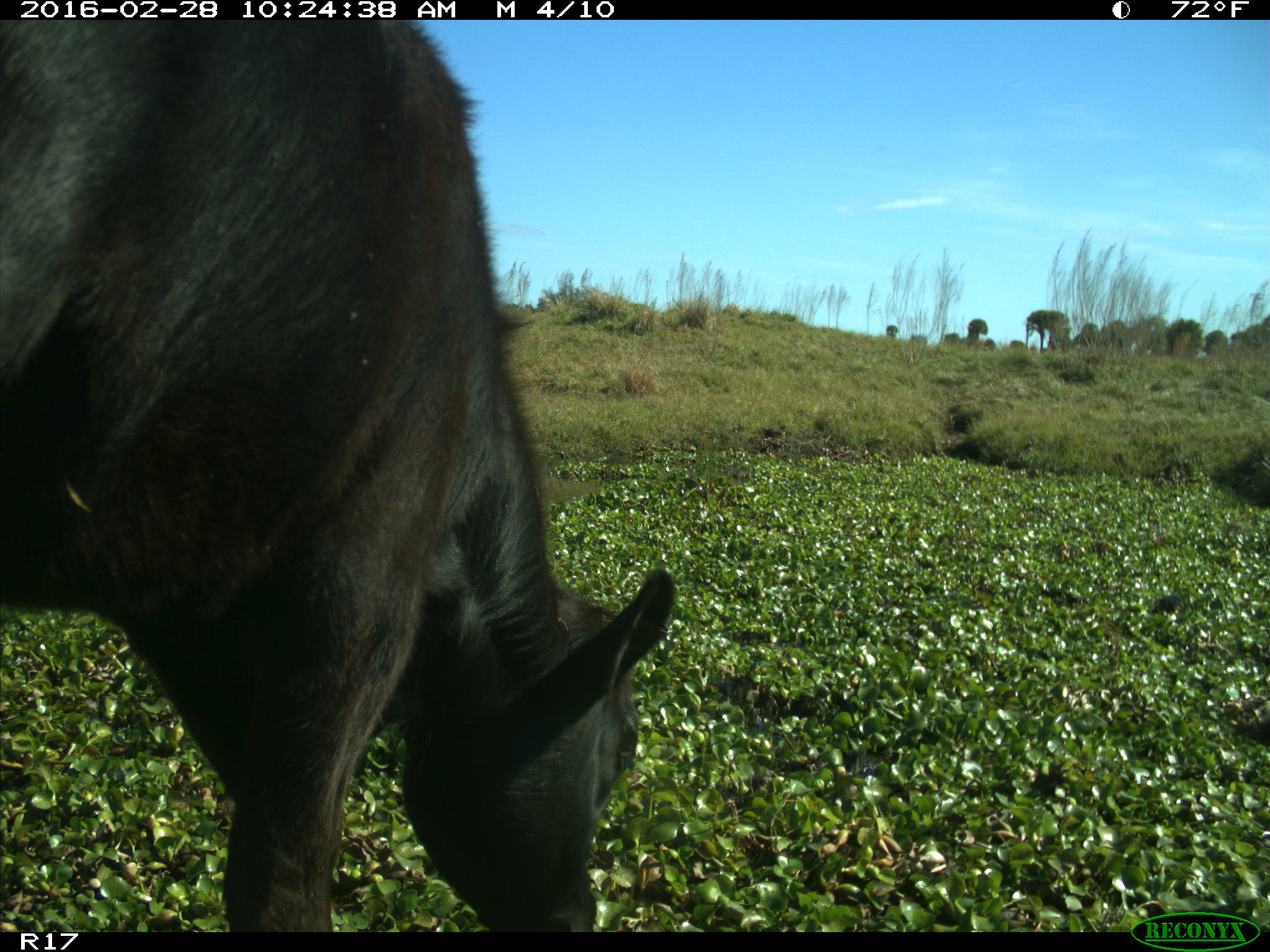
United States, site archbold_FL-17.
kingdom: Animalia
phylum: Chordata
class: Mammalia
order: Artiodactyla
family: Bovidae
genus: Bos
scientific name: Bos taurus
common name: domestic cow